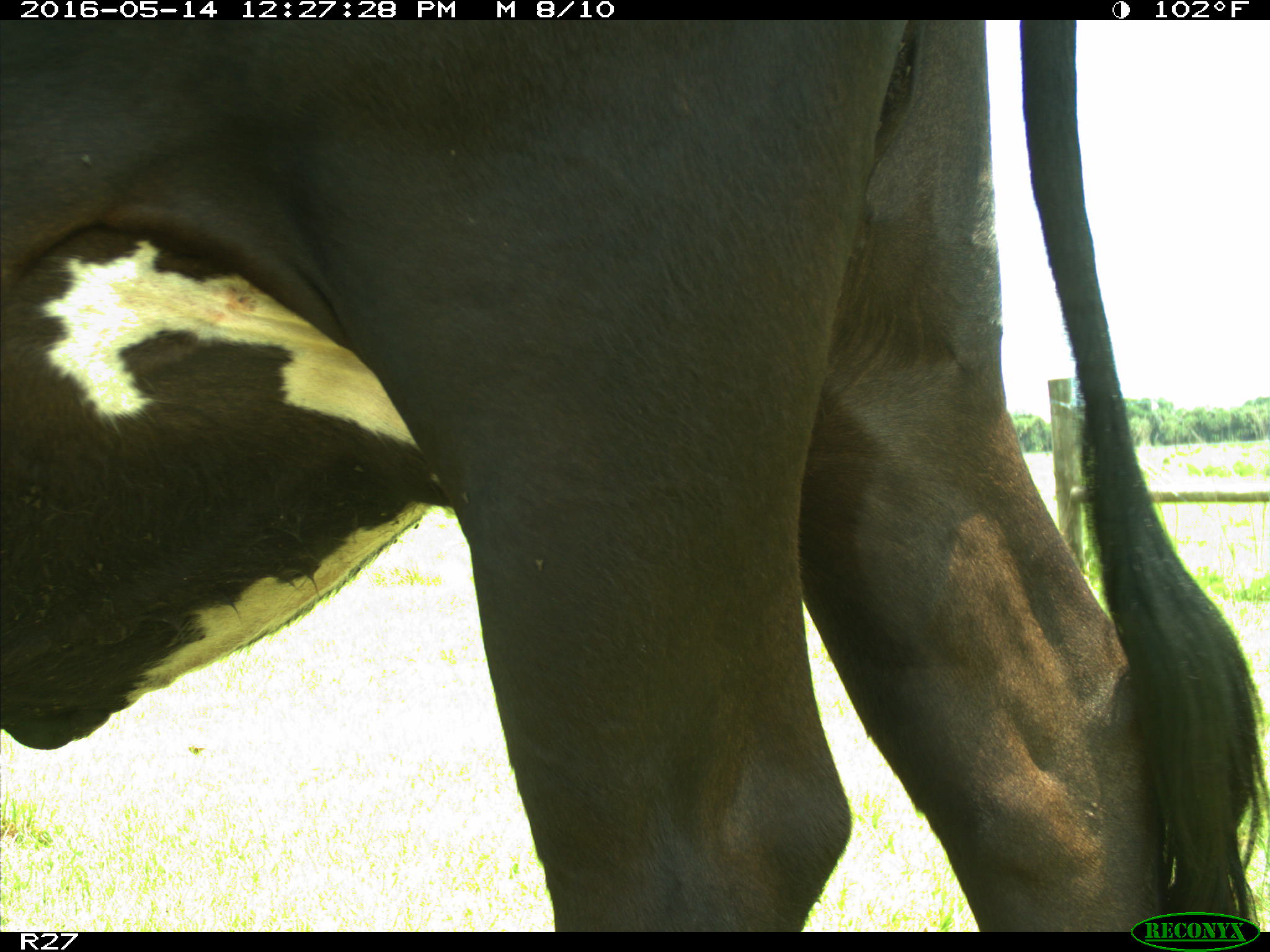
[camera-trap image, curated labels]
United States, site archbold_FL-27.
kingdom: Animalia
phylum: Chordata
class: Mammalia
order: Artiodactyla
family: Bovidae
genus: Bos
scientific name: Bos taurus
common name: domestic cow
Bos taurus (domestic cow).